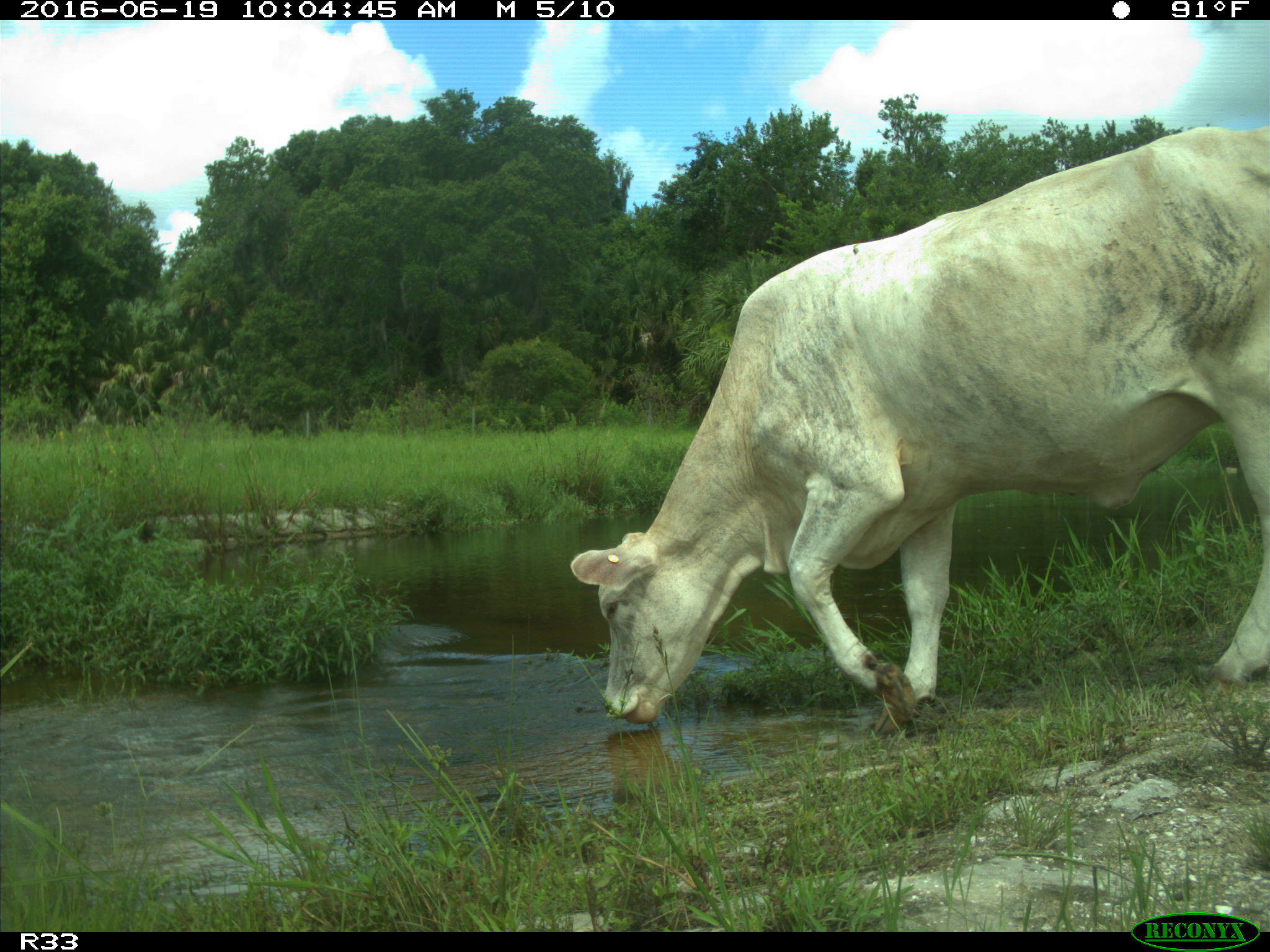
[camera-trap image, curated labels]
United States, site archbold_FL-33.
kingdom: Animalia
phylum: Chordata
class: Mammalia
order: Artiodactyla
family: Bovidae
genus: Bos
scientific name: Bos taurus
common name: domestic cow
Bos taurus (domestic cow).